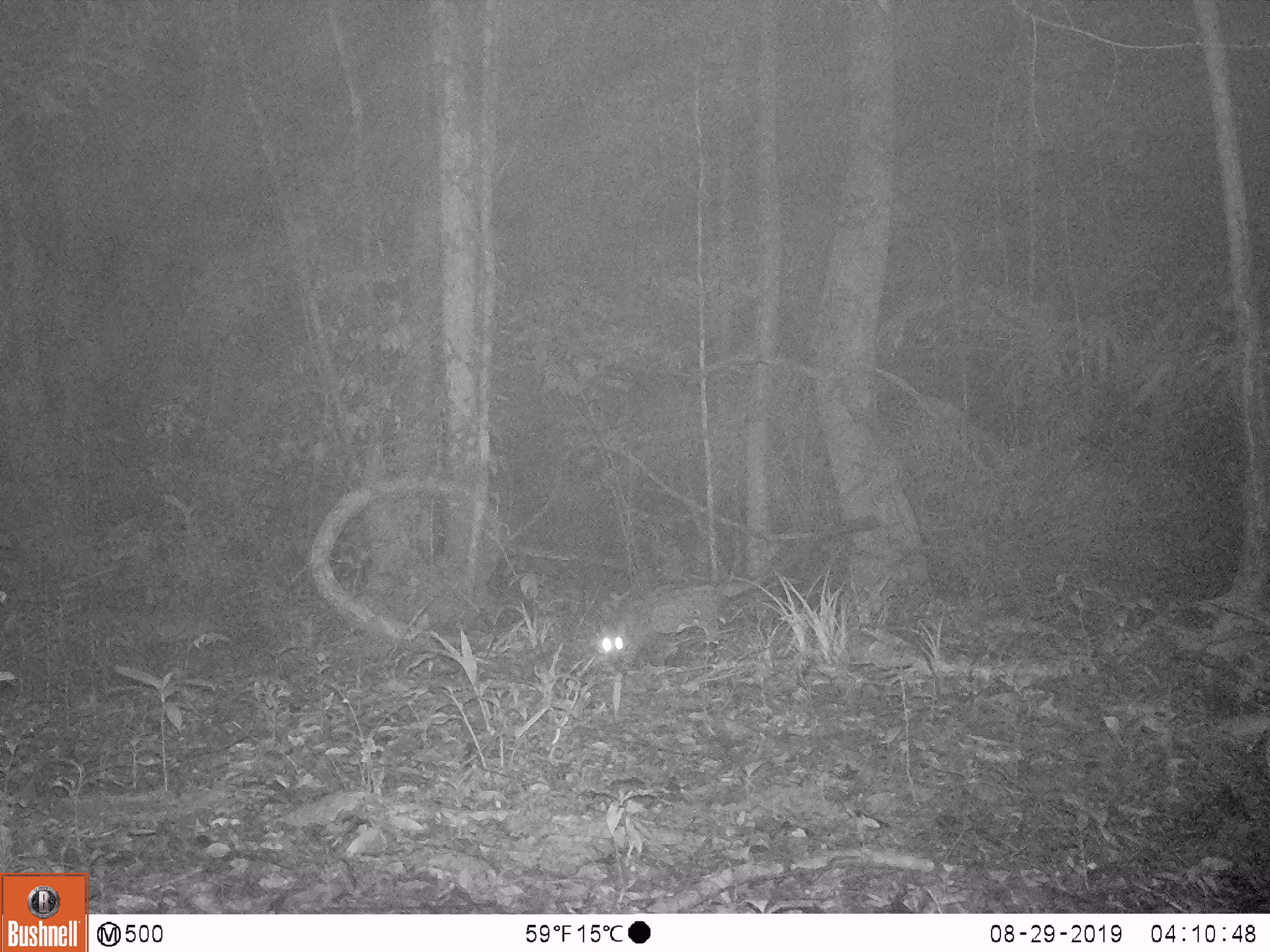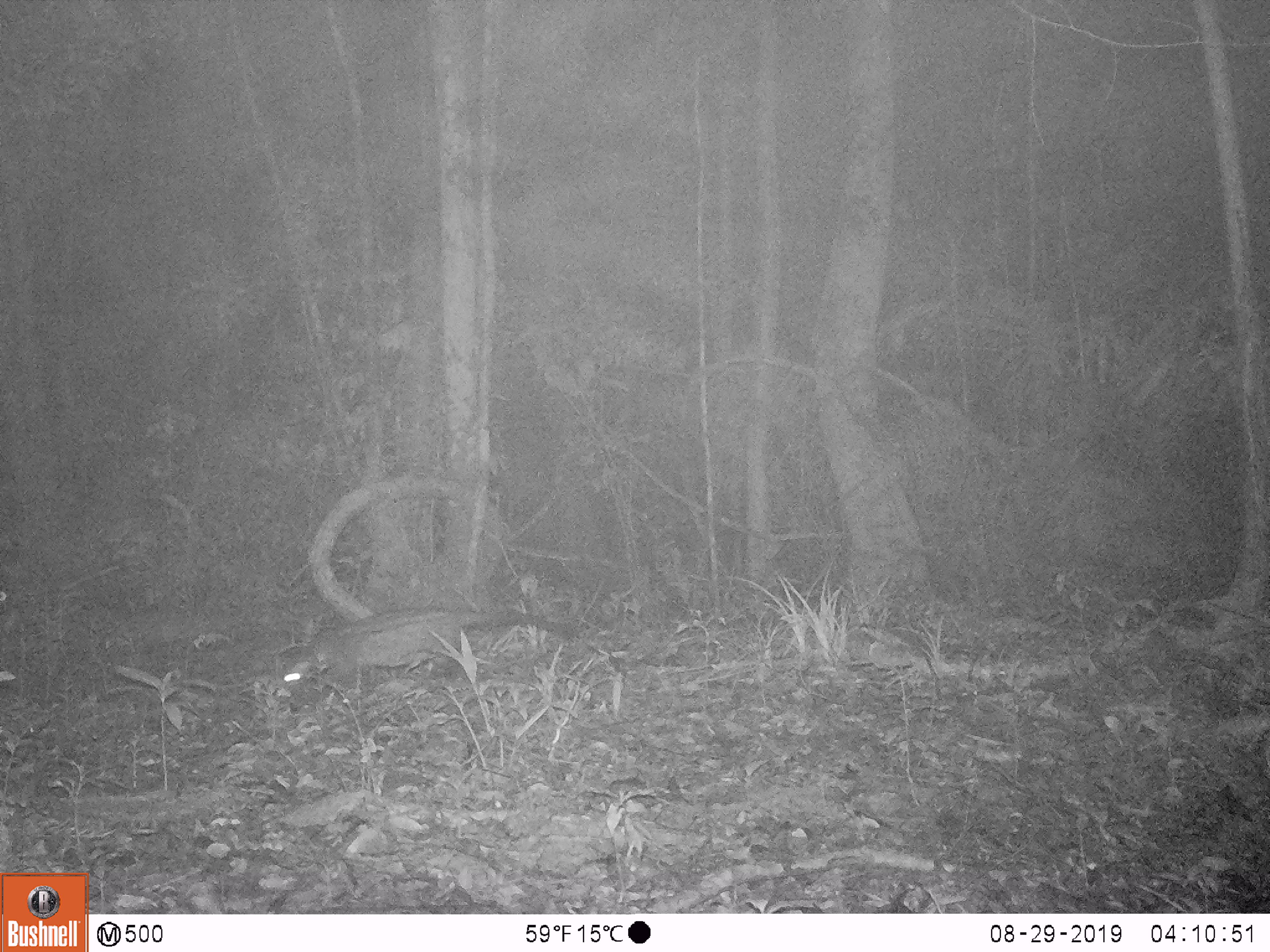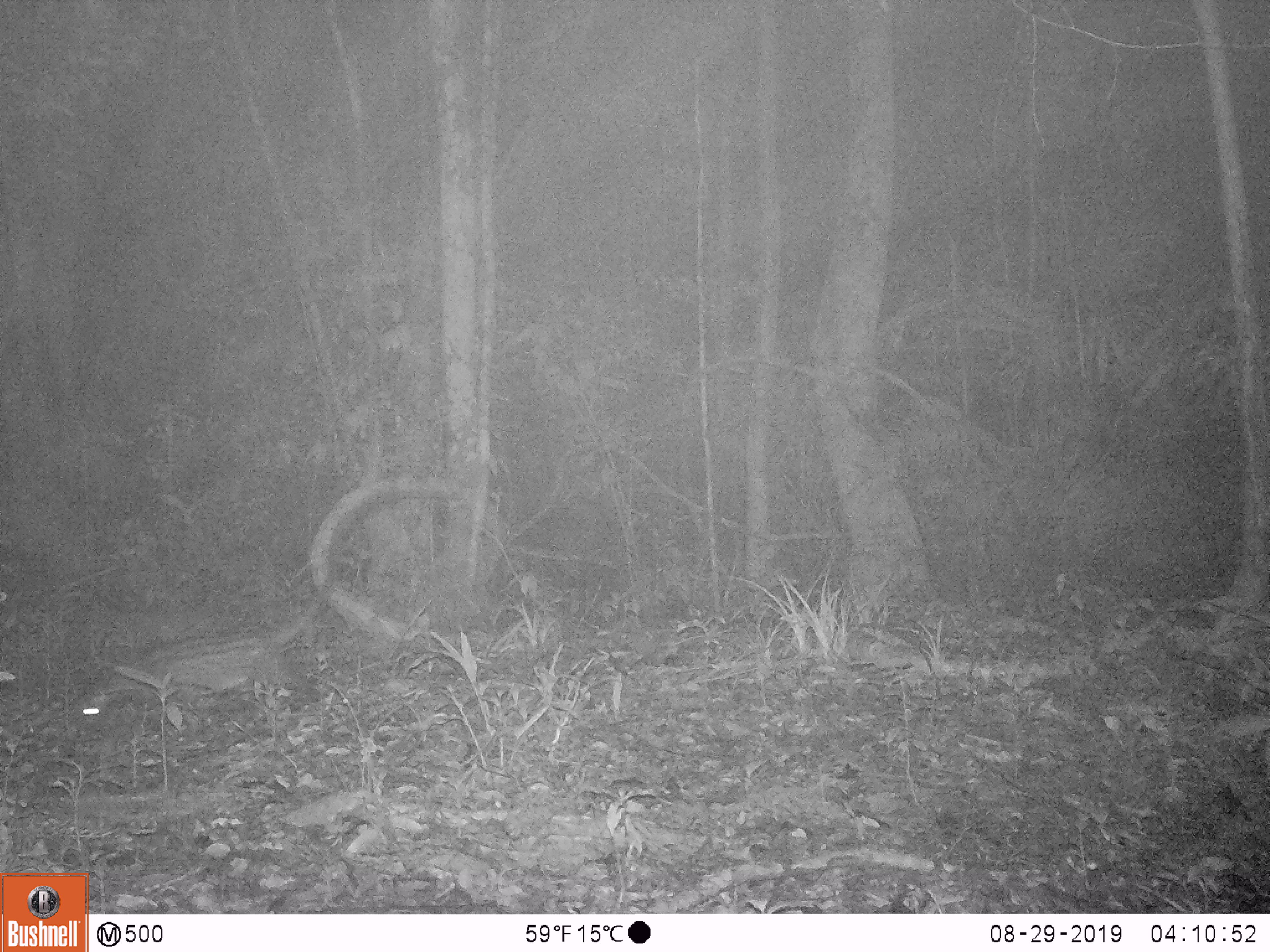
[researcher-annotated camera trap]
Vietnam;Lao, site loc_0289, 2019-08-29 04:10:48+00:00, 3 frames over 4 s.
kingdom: Animalia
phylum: Chordata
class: Mammalia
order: Carnivora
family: Viverridae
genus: Paradoxurus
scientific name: Paradoxurus hermaphroditus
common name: common palm civet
Common palm civet (Paradoxurus hermaphroditus). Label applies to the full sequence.